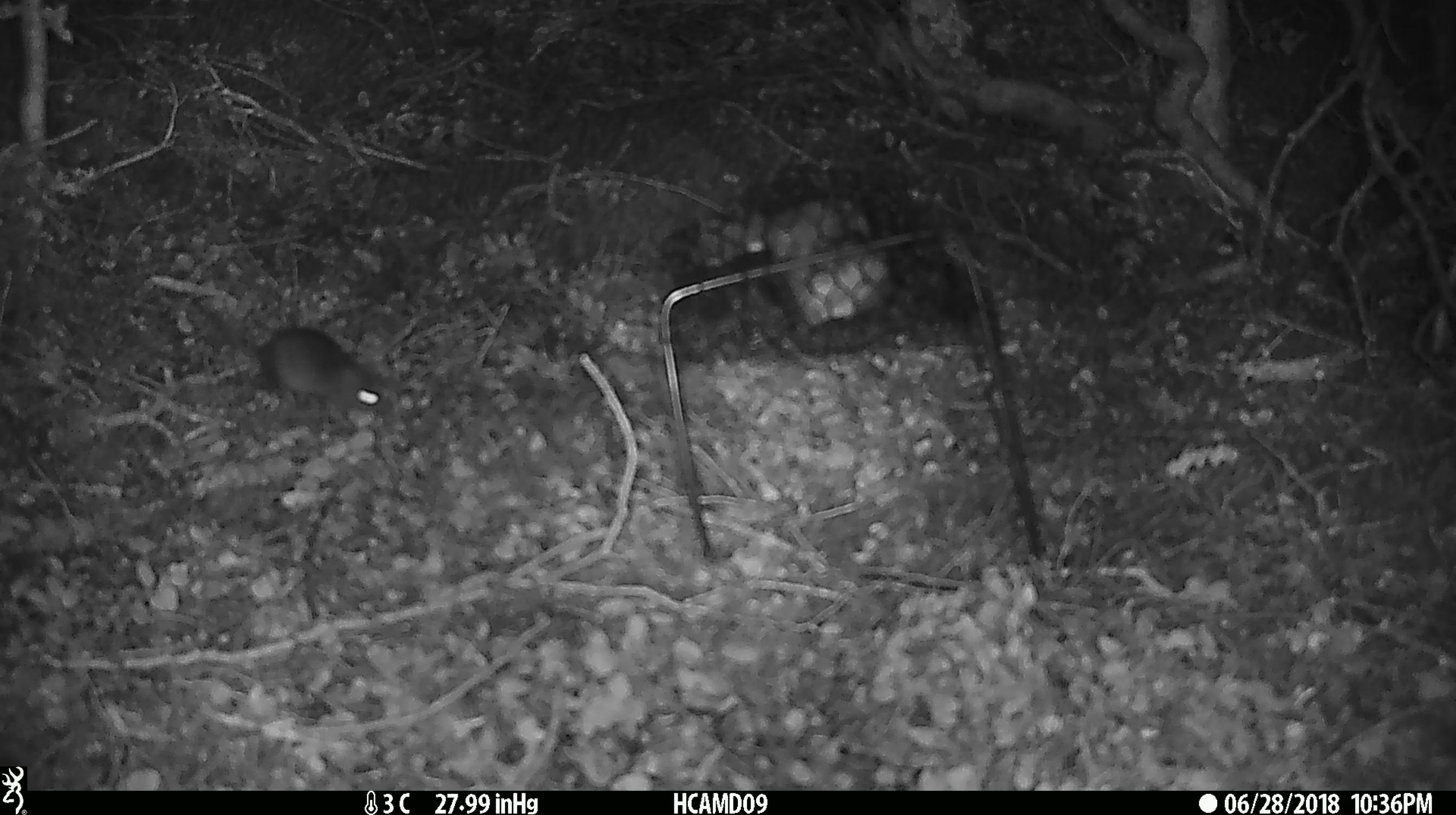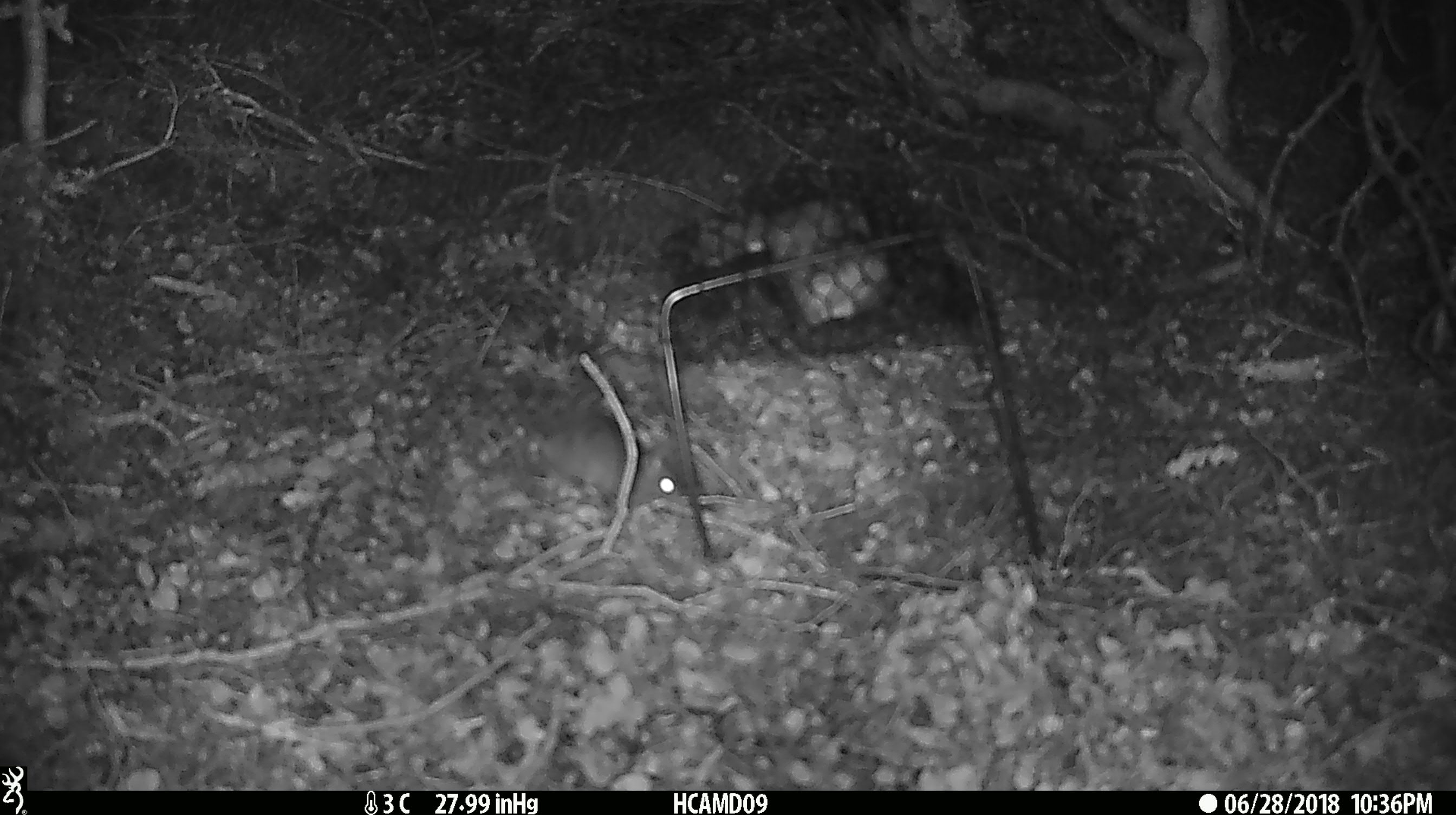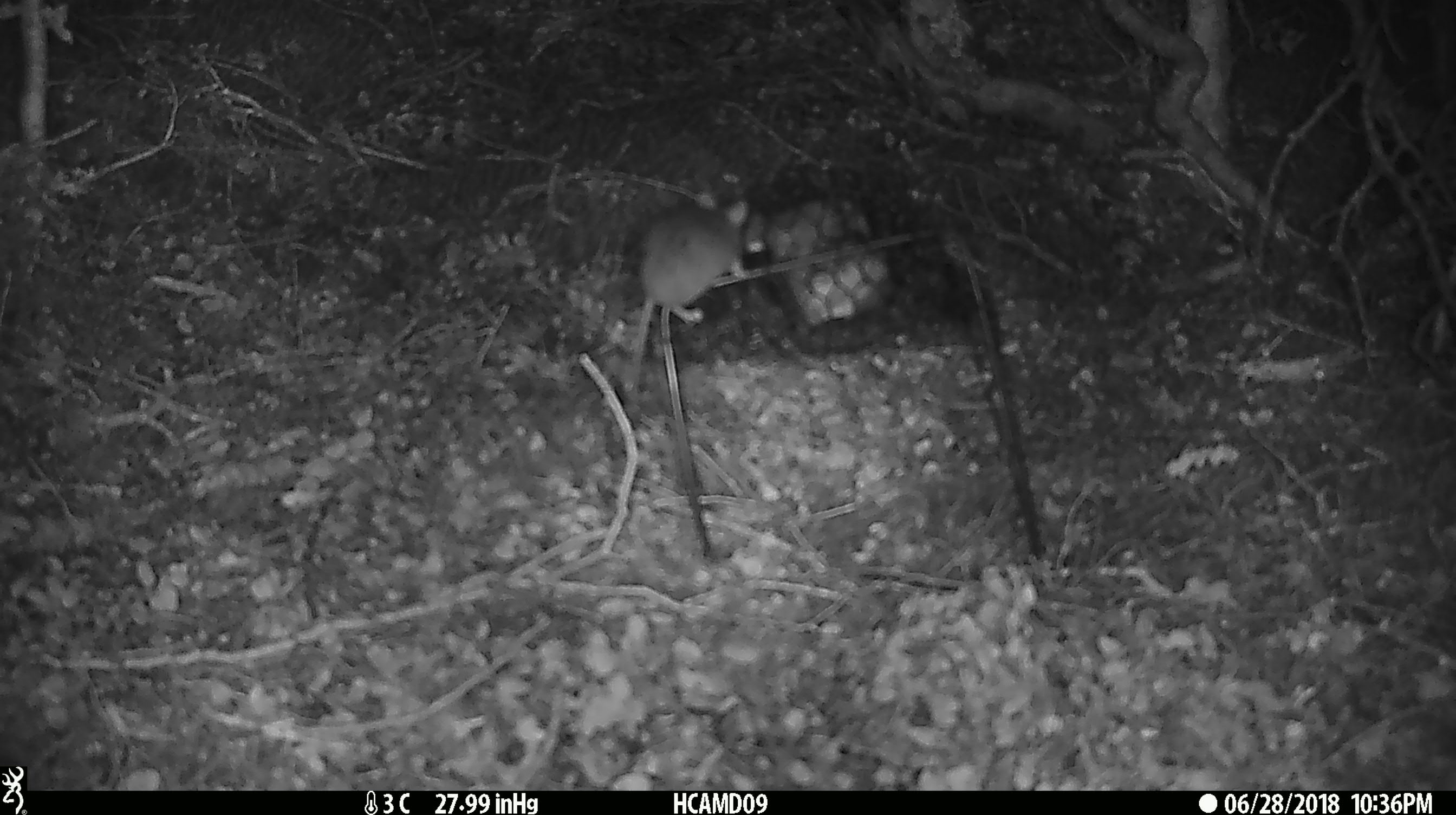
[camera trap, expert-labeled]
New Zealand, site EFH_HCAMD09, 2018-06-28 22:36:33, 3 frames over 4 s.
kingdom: Animalia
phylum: Chordata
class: Mammalia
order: Rodentia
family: Muridae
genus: Mus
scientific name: Mus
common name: mouse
Mouse (Mus).